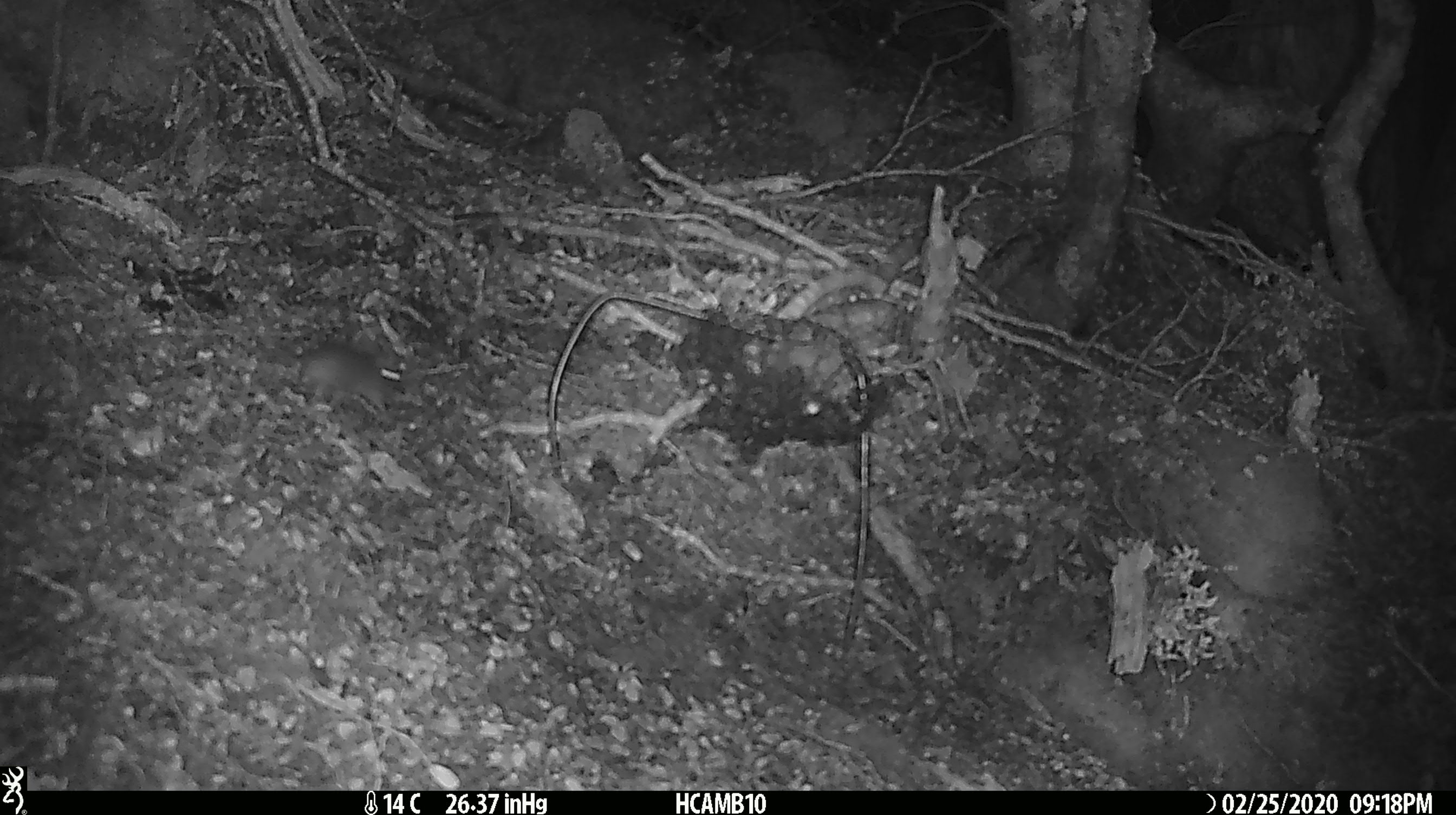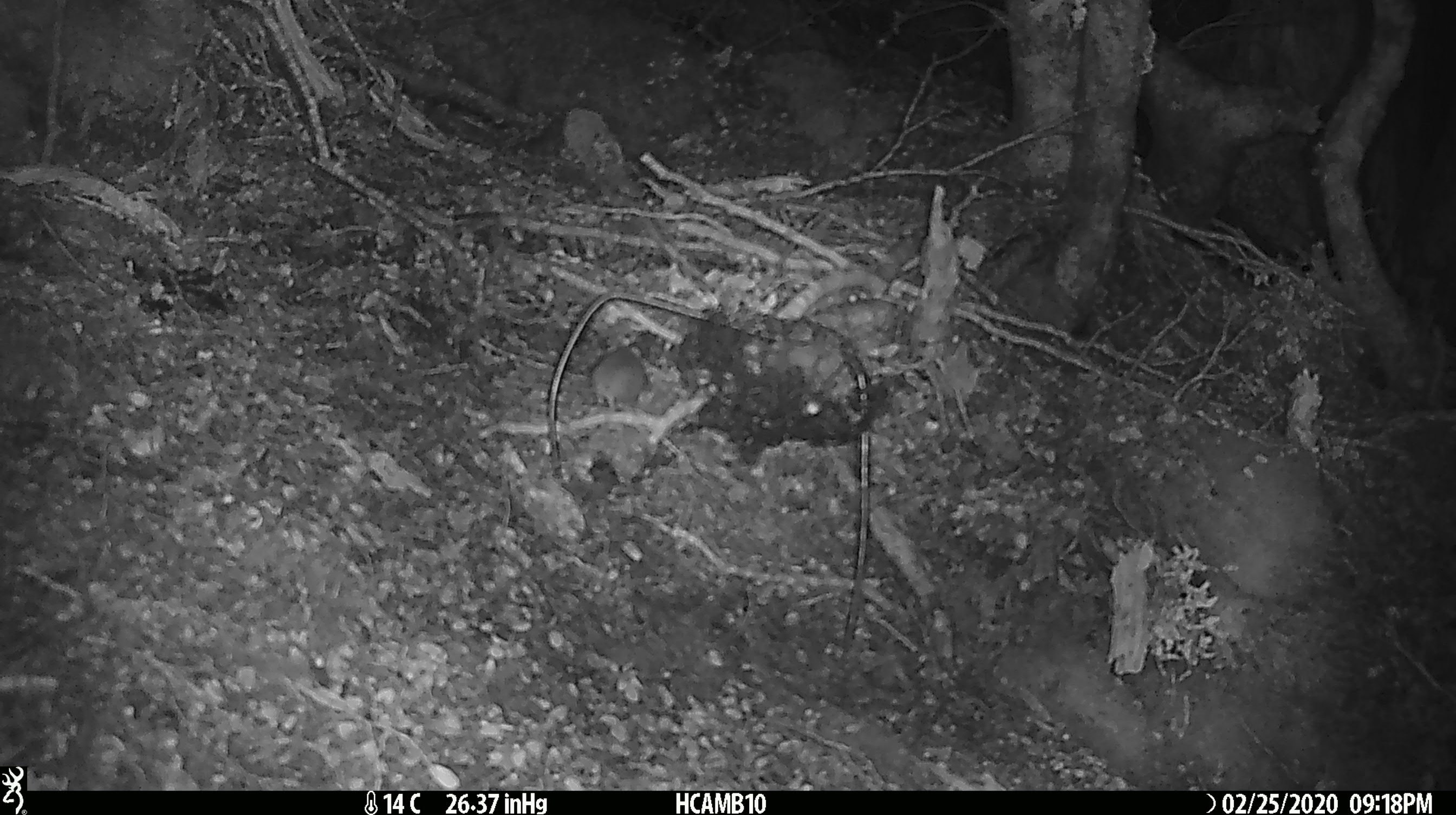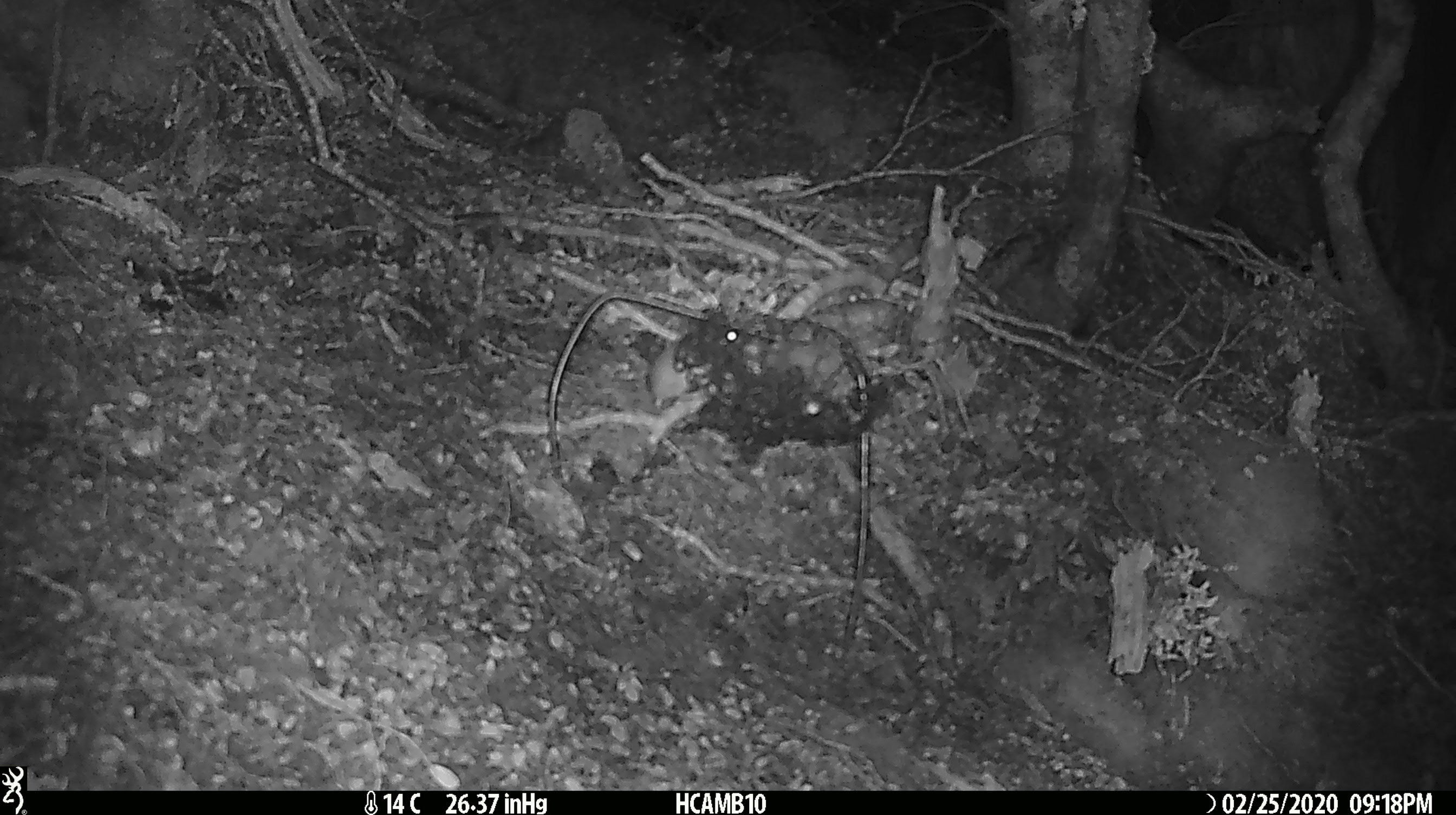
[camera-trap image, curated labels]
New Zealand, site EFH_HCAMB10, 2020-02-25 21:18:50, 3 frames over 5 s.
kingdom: Animalia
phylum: Chordata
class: Mammalia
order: Rodentia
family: Muridae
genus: Mus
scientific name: Mus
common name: mouse